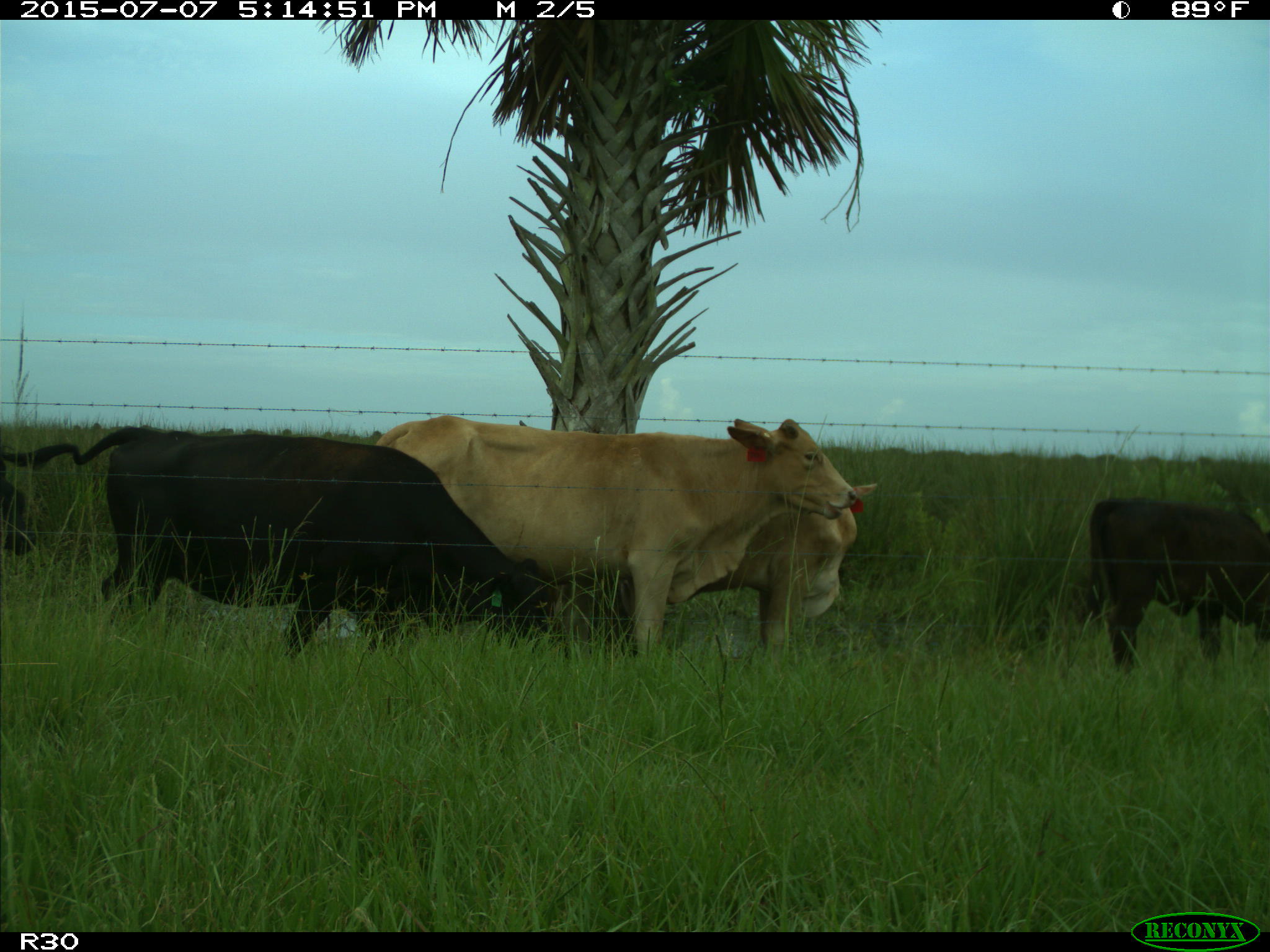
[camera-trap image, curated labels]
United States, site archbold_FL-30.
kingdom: Animalia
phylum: Chordata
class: Mammalia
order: Artiodactyla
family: Bovidae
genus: Bos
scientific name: Bos taurus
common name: domestic cow